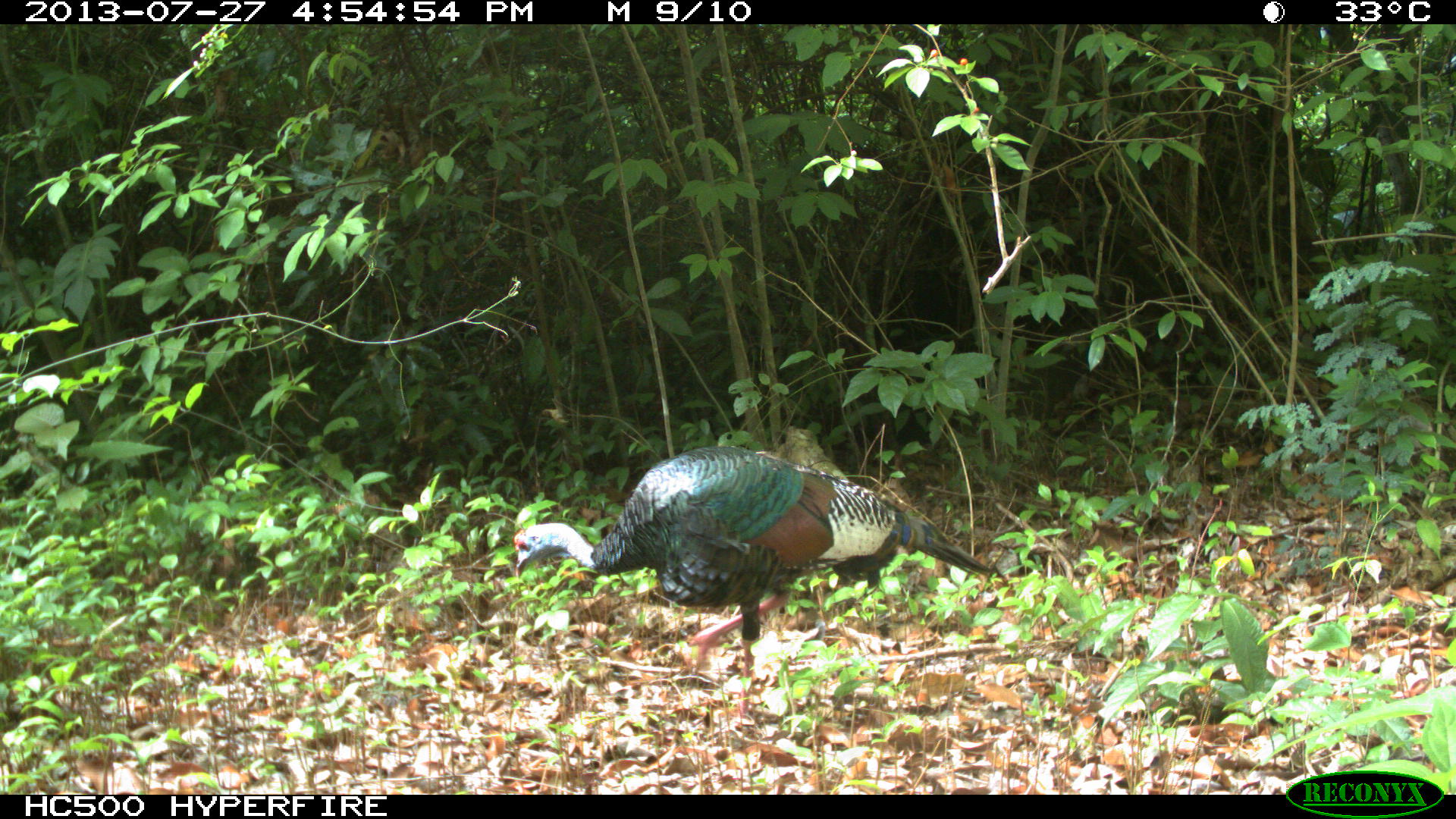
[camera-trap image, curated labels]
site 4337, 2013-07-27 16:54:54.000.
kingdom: Animalia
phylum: Chordata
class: Aves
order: Galliformes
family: Phasianidae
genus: Meleagris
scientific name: Meleagris ocellata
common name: ocellated turkey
Meleagris ocellata (ocellated turkey), count 1, sex female.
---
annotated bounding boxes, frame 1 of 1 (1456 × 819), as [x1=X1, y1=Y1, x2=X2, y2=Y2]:
meleagris ocellata: [x1=511, y1=444, x2=996, y2=725]